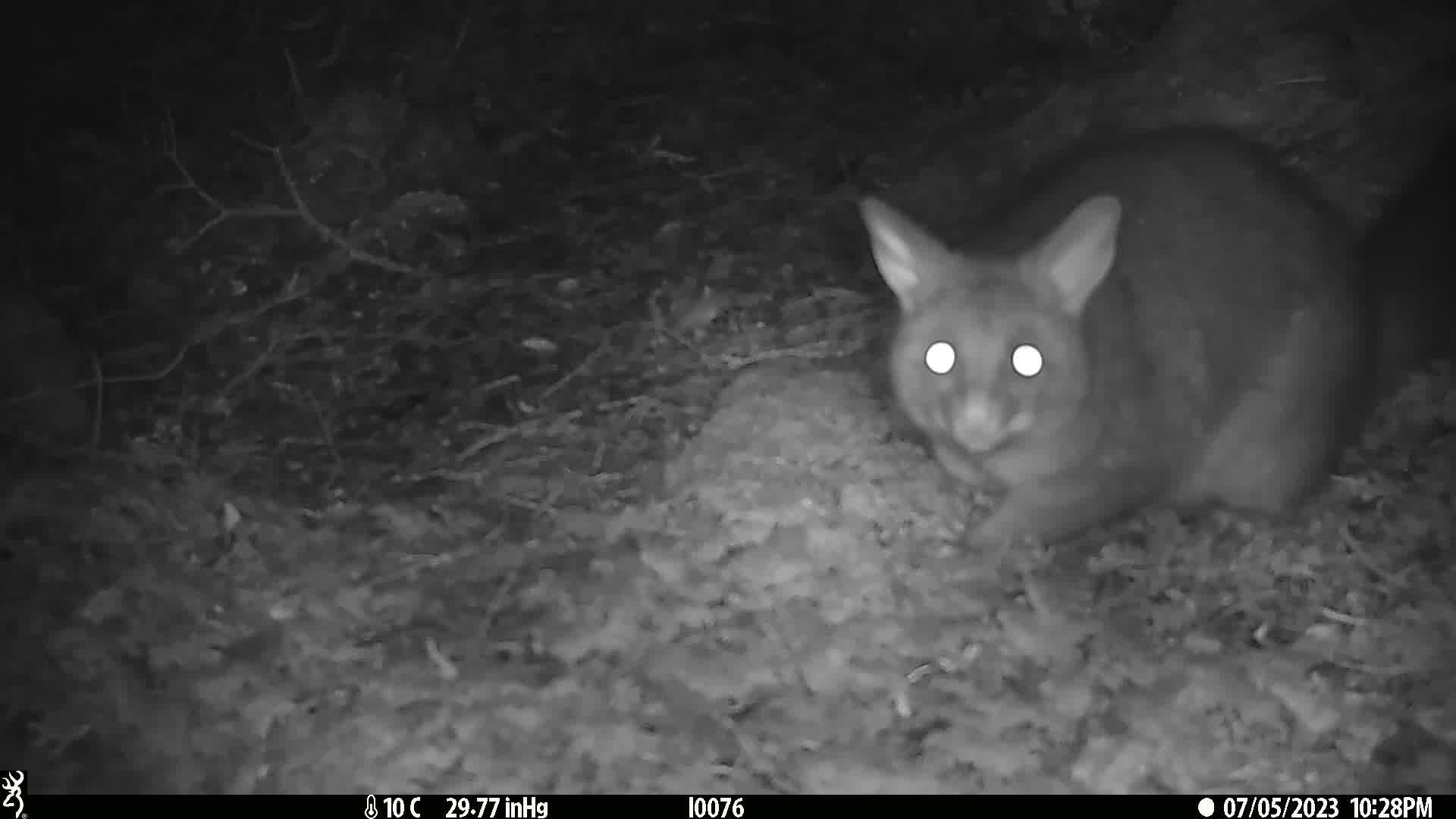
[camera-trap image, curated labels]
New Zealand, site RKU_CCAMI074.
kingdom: Animalia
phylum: Chordata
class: Mammalia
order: Diprotodontia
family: Phalangeridae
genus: Trichosurus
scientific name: Trichosurus vulpecula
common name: common brushtail possum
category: possum